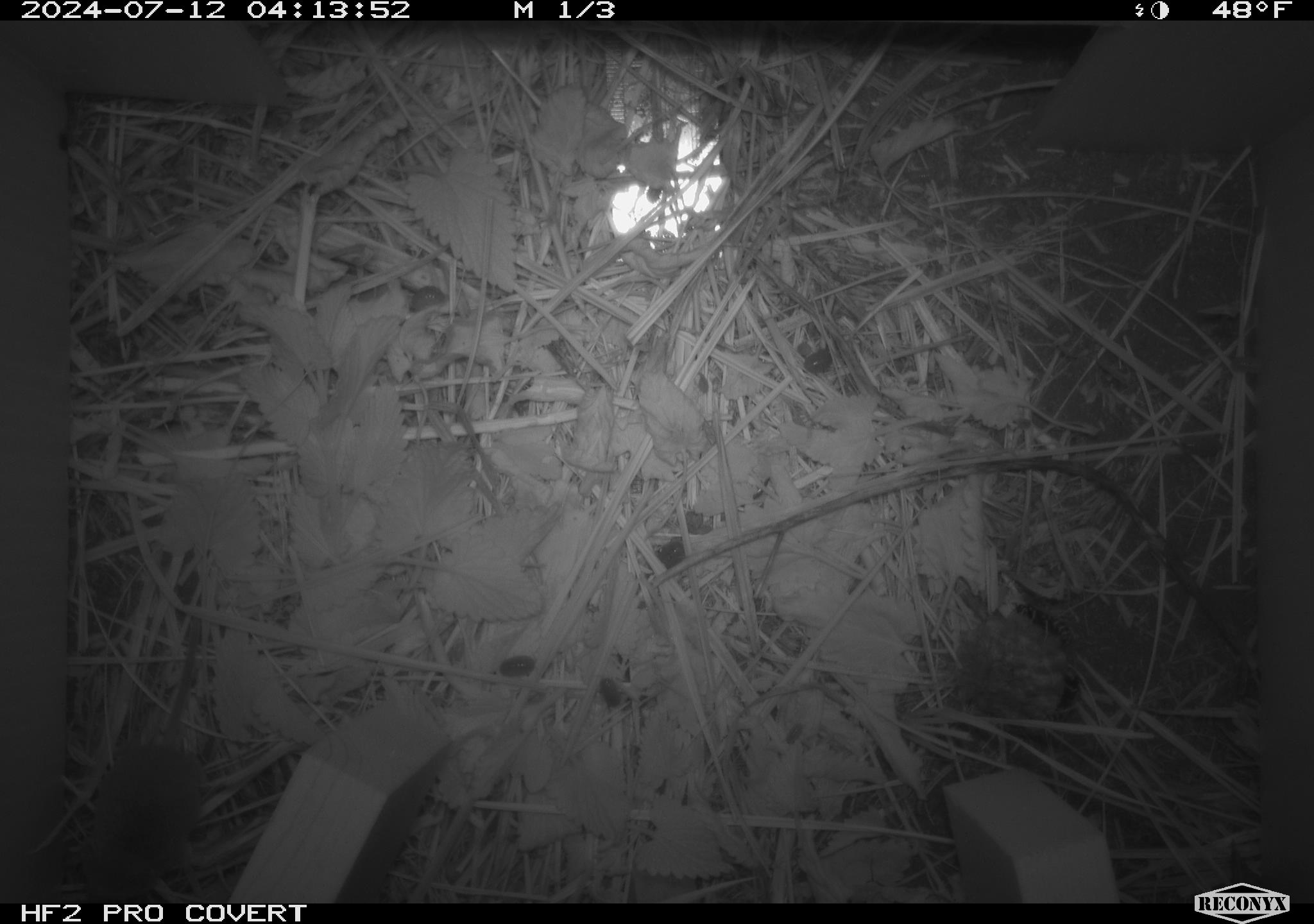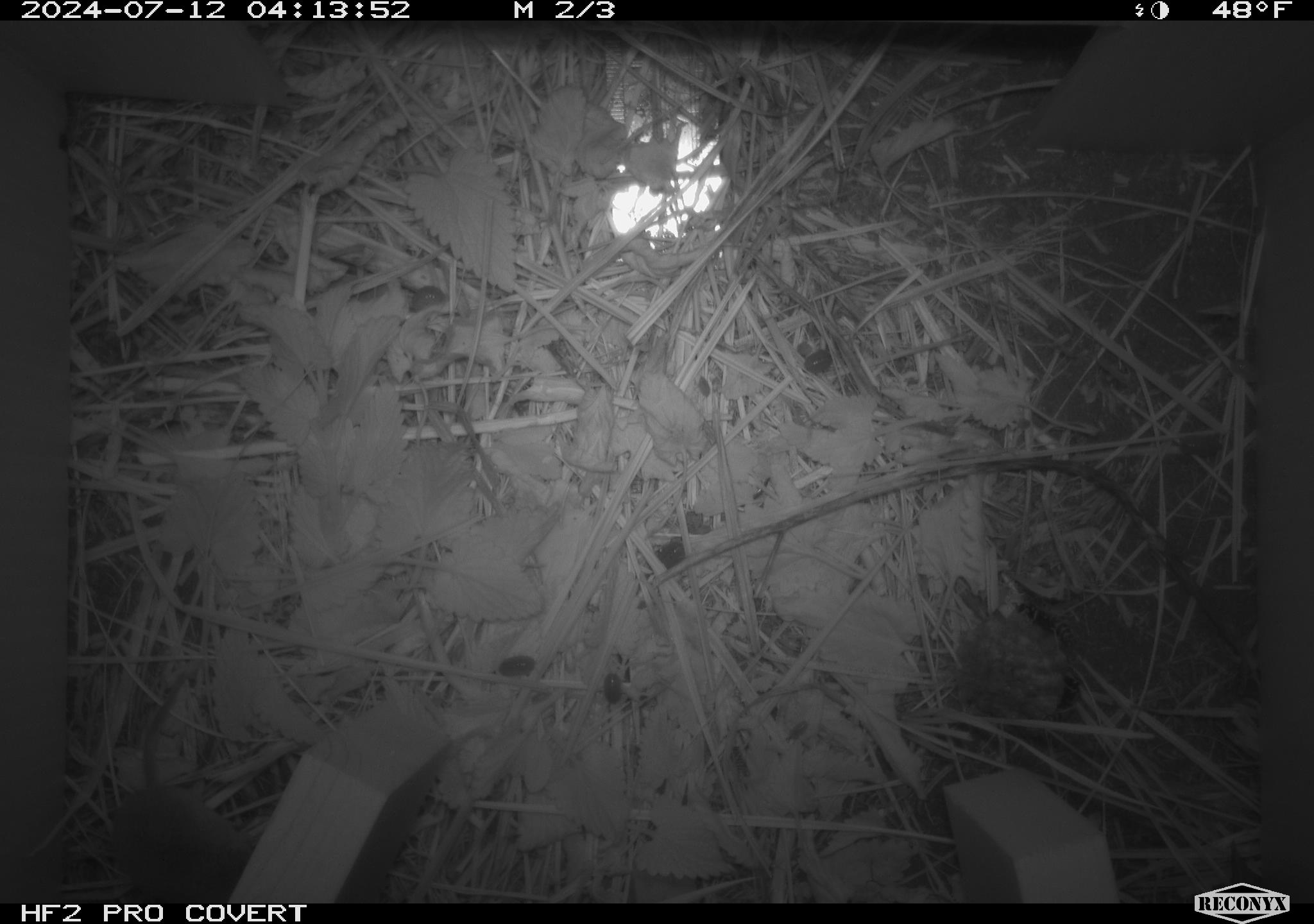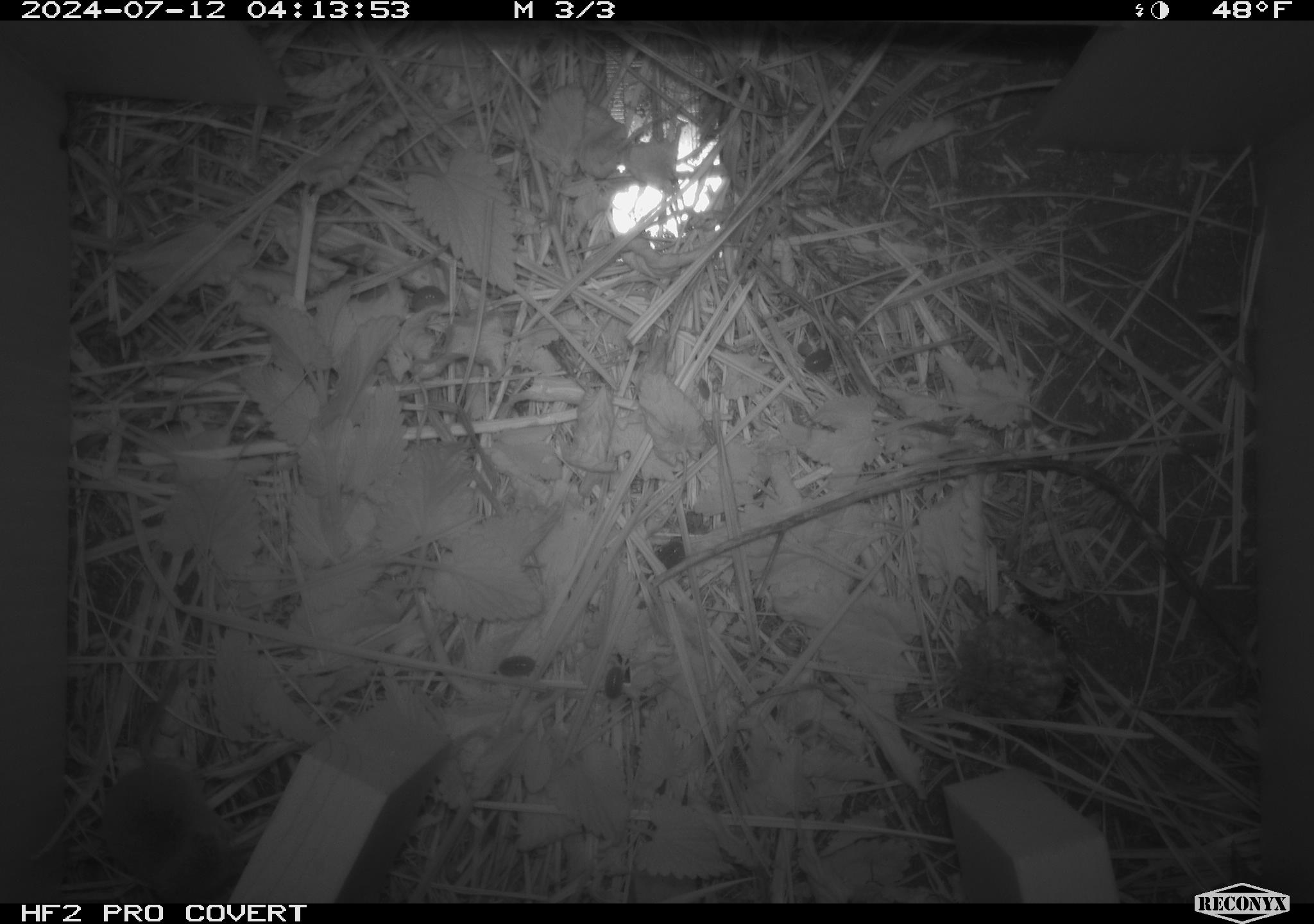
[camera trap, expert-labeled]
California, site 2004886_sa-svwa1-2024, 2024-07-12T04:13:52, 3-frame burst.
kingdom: Animalia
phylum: Chordata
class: Mammalia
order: Eulipotyphla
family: Soricidae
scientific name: Soricidae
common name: shrews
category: soricidae family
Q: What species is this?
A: Soricidae family (shrews) (Soricidae).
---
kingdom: Animalia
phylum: Arthropoda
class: Malacostraca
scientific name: Malacostraca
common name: amphipods, crabs, isopods, krill, lobsters and shrimps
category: malacostracan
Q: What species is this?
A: Malacostracan (amphipods, crabs, isopods, krill, lobsters and shrimps) (Malacostraca).